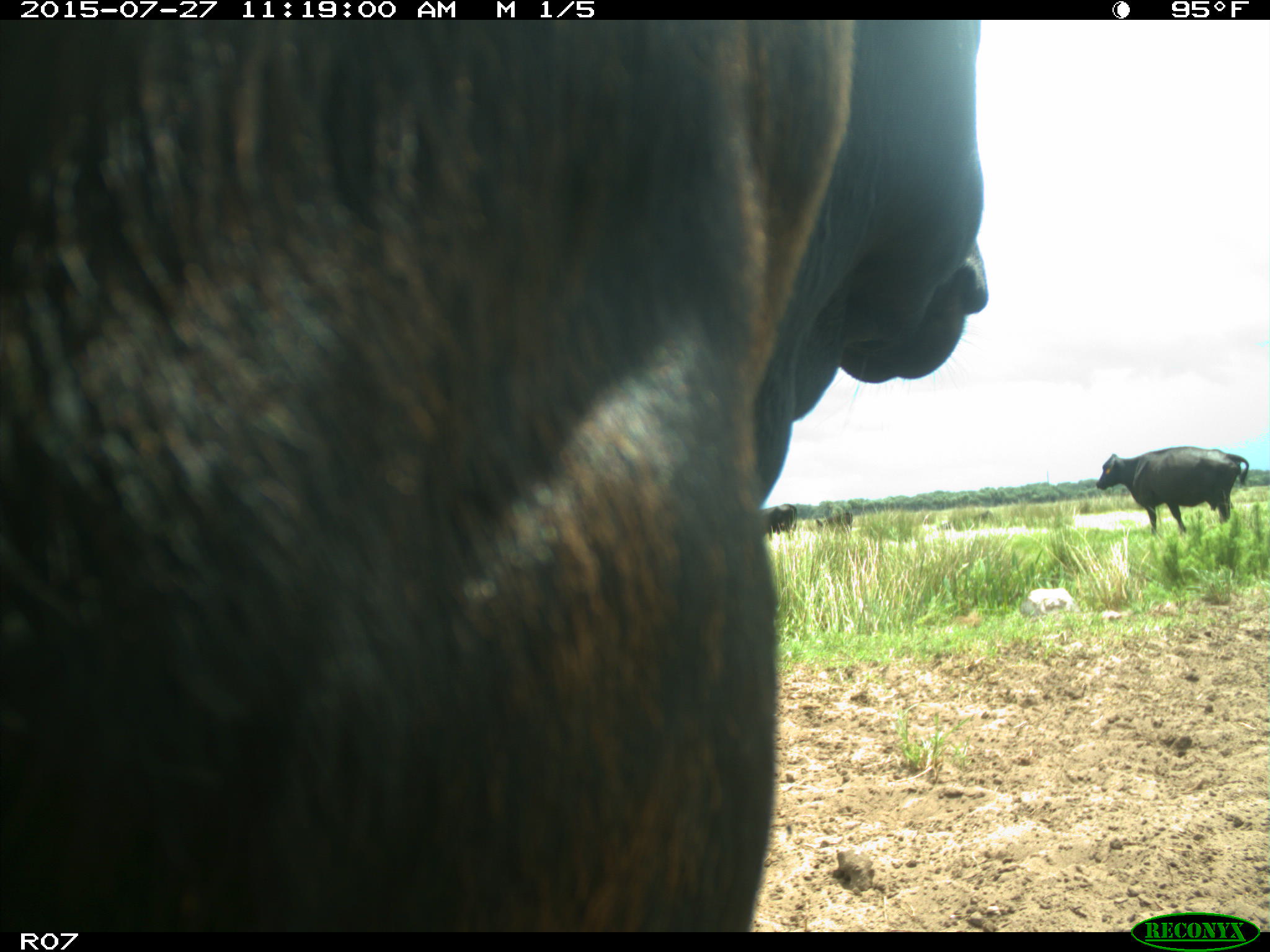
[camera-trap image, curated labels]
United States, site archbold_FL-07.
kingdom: Animalia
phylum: Chordata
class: Mammalia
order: Artiodactyla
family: Bovidae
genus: Bos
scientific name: Bos taurus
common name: domestic cow